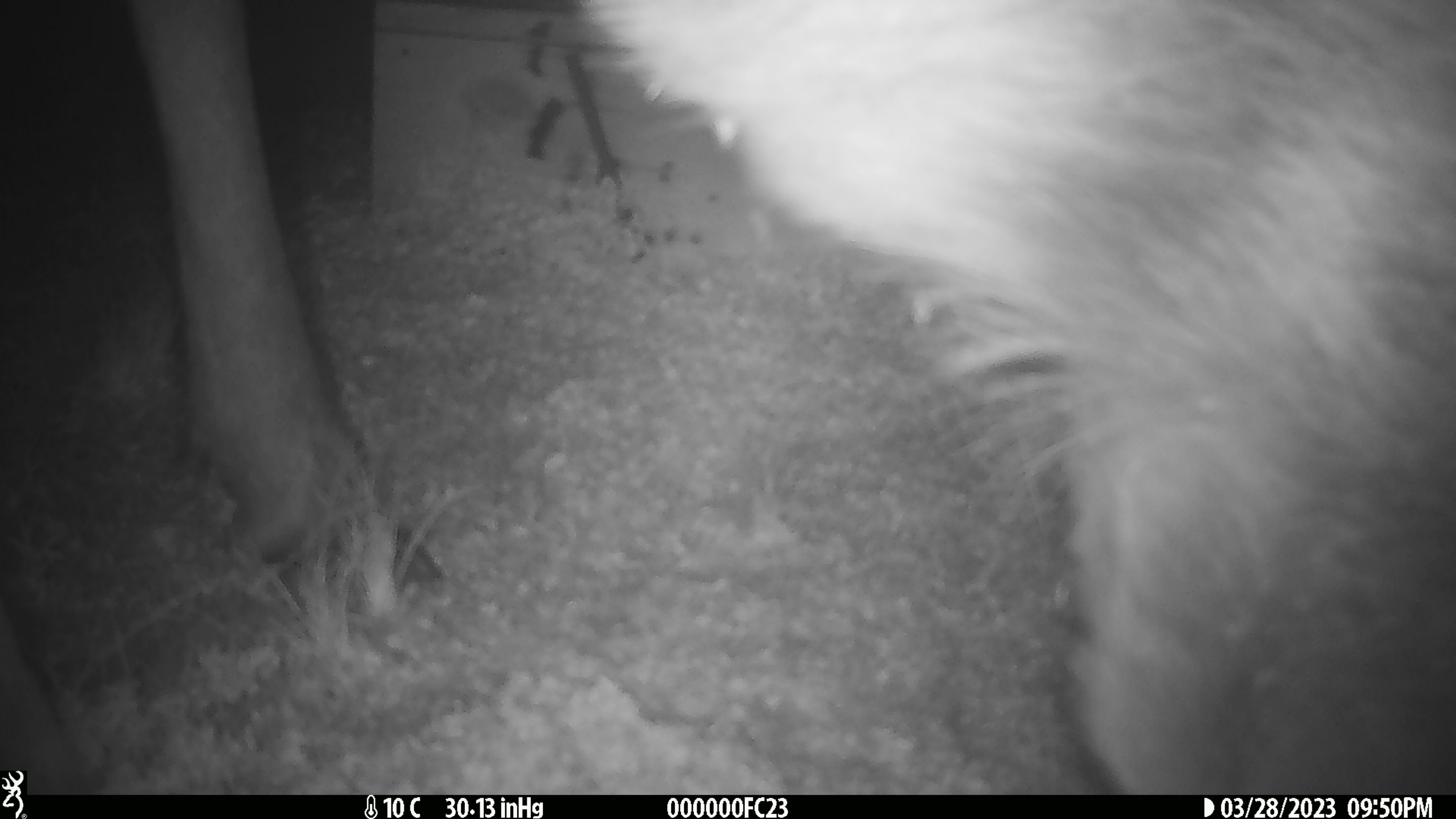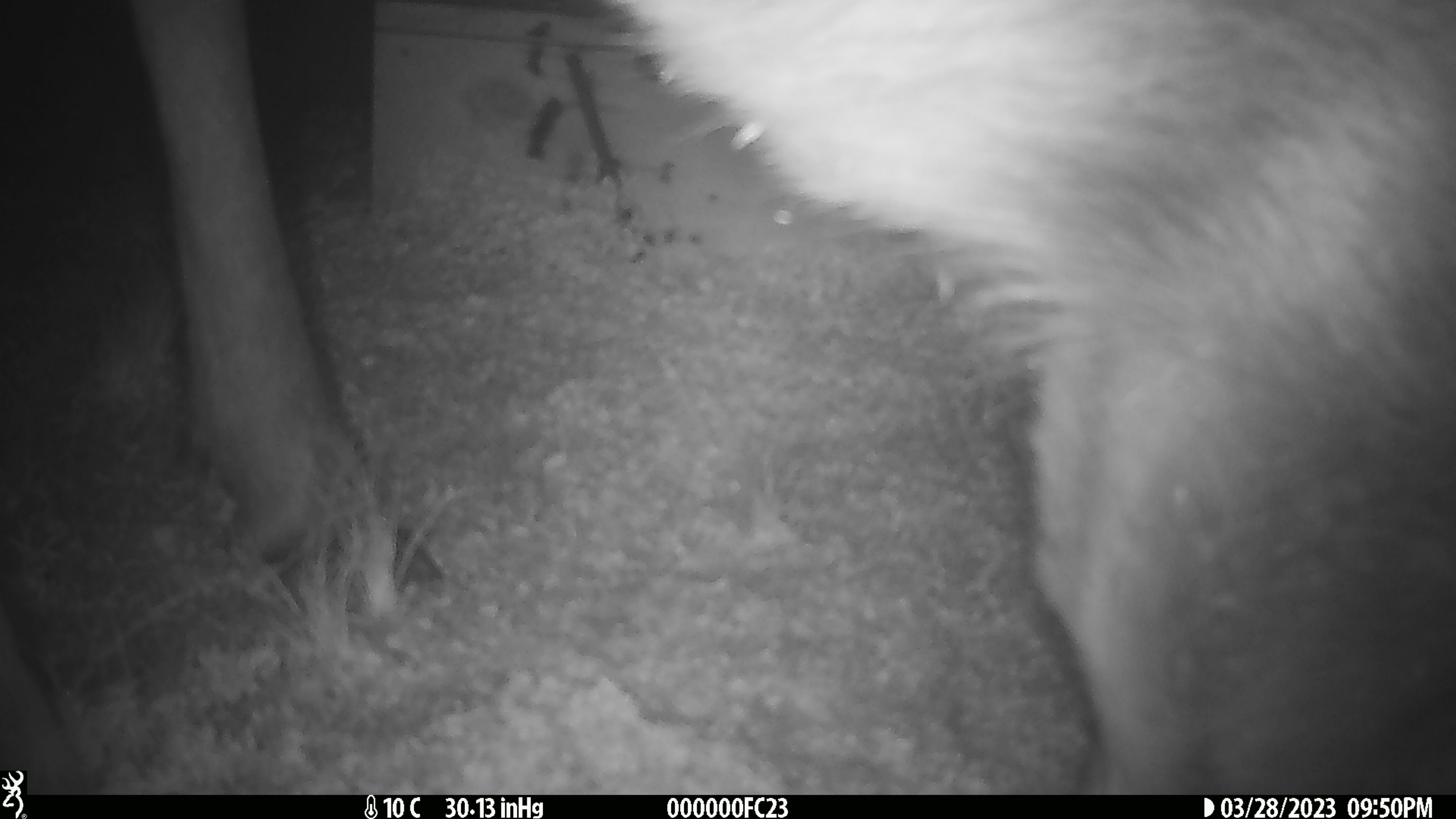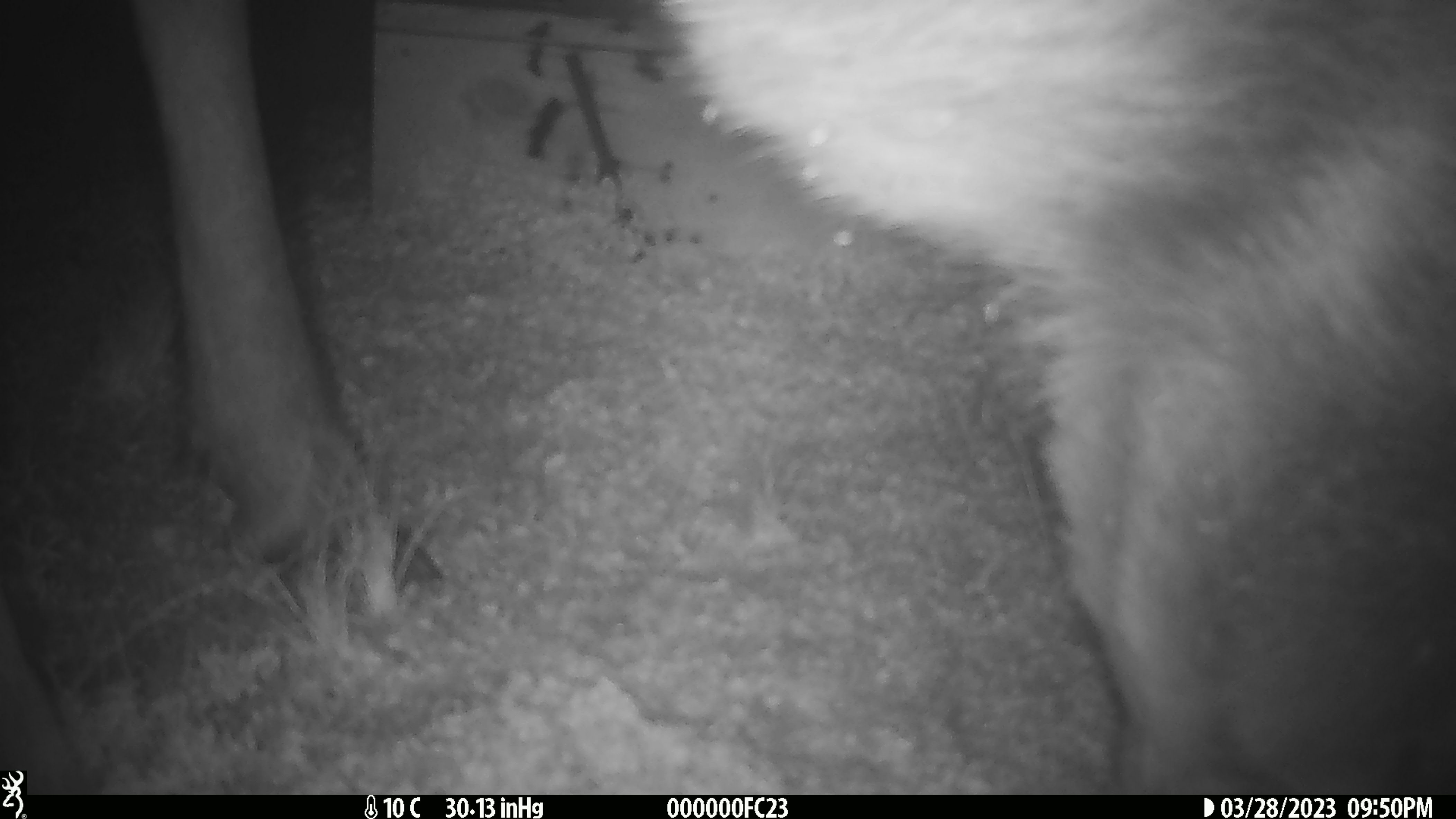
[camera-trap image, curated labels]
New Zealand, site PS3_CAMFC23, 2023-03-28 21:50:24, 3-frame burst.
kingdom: Animalia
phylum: Chordata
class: Mammalia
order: Artiodactyla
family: Cervidae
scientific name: Cervidae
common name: deer